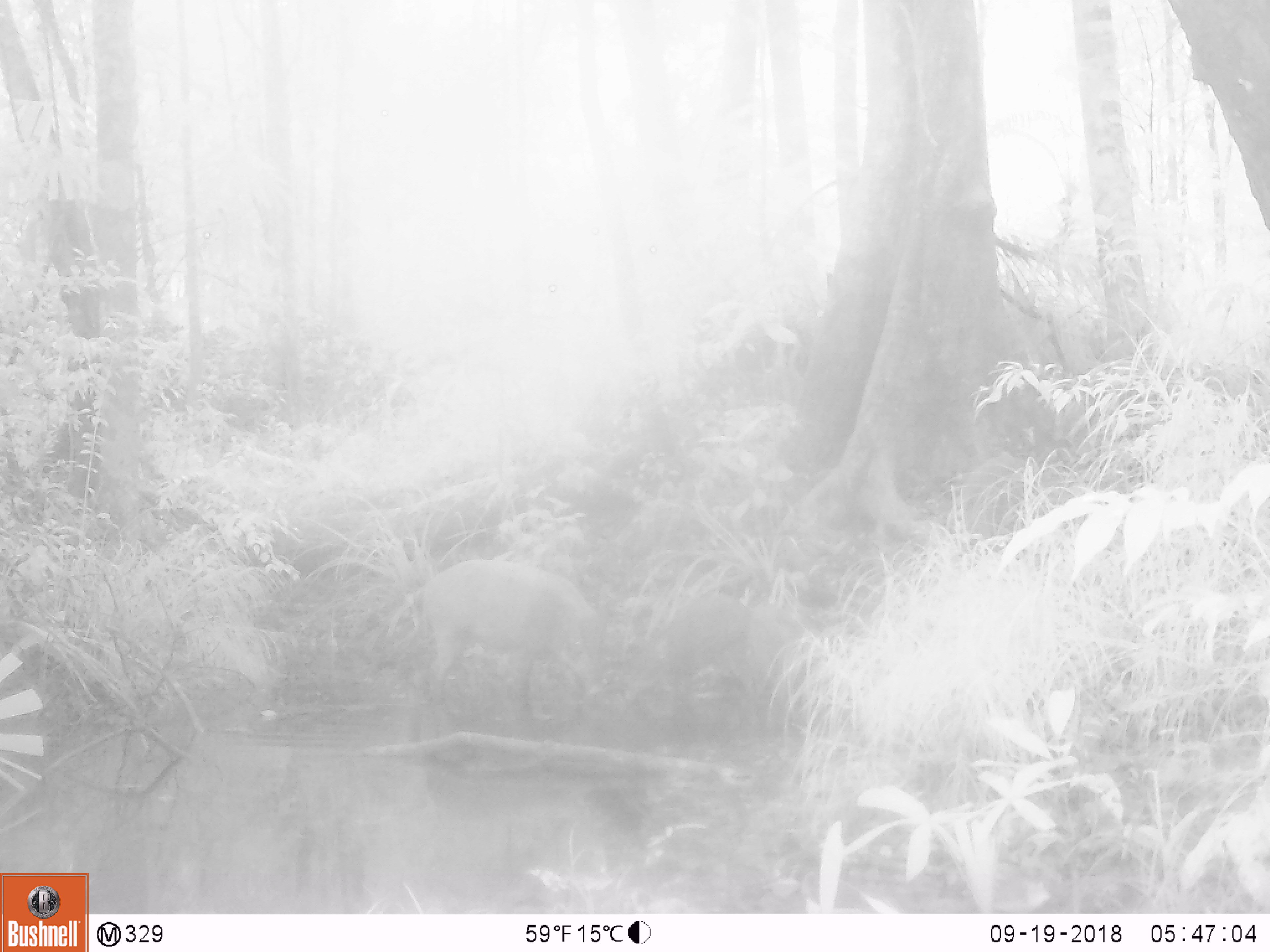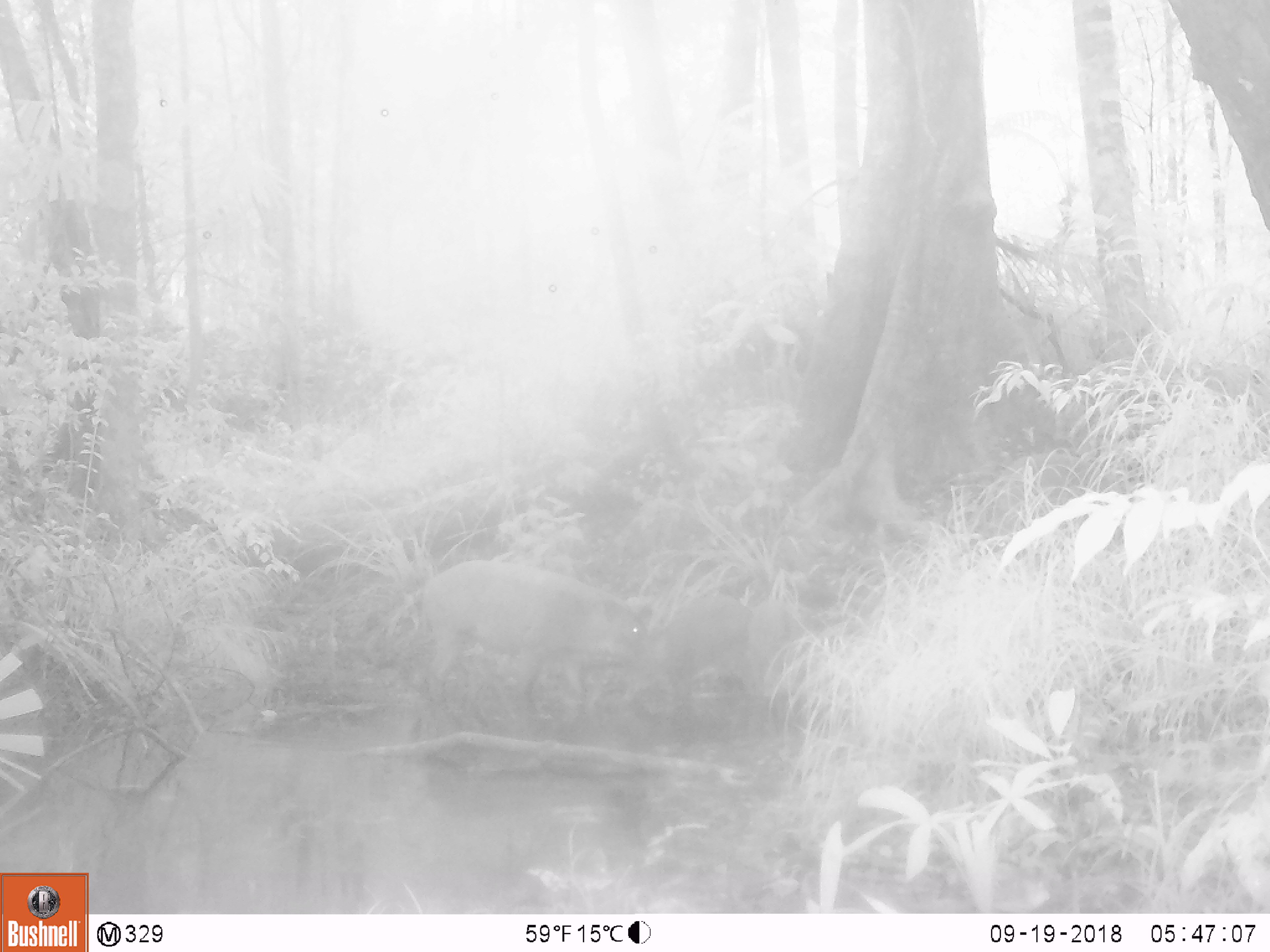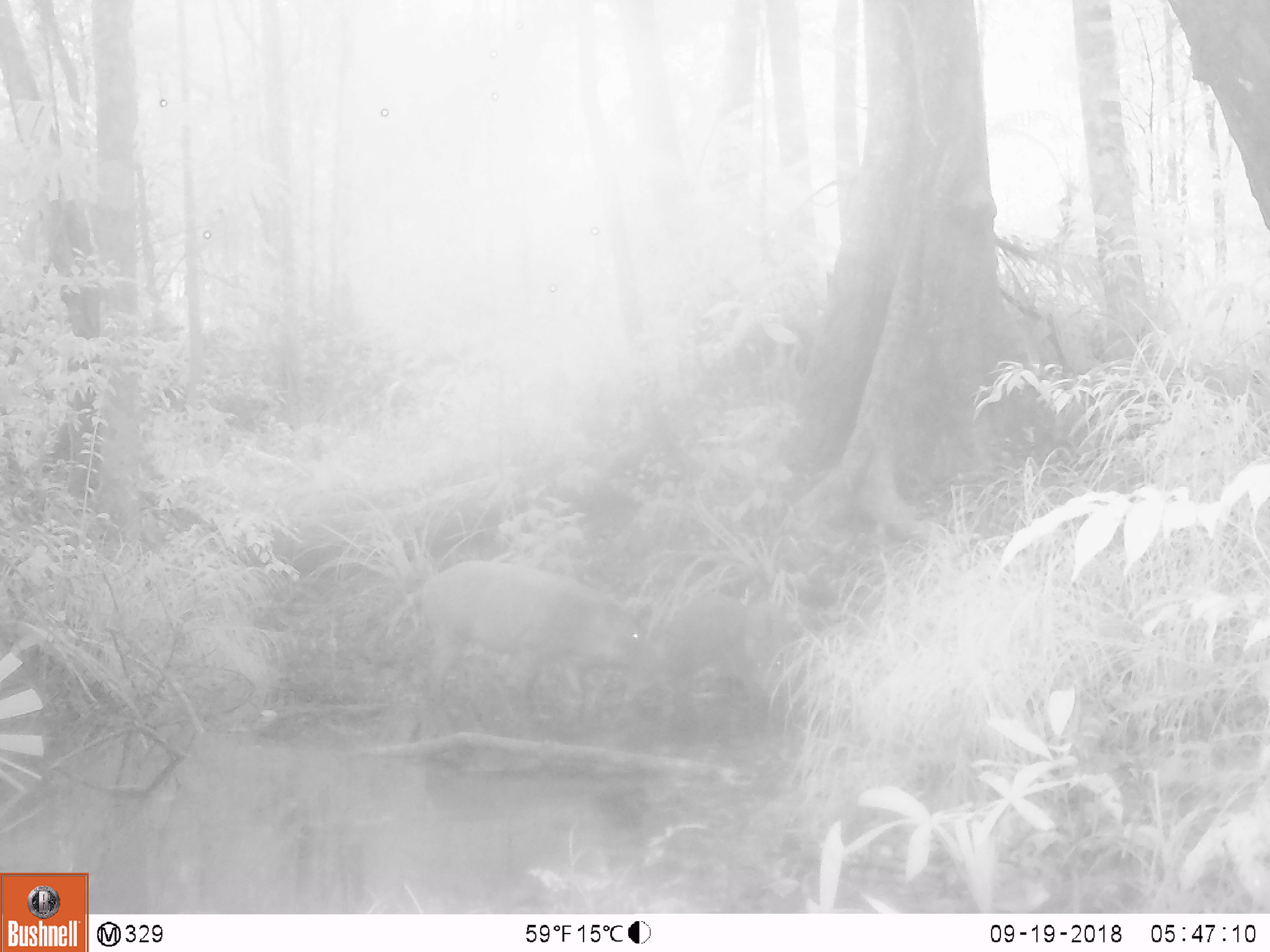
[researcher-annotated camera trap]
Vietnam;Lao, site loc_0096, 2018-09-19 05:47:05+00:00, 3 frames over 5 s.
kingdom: Animalia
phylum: Chordata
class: Mammalia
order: Artiodactyla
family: Suidae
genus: Sus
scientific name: Sus scrofa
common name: eurasian wild pig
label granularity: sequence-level